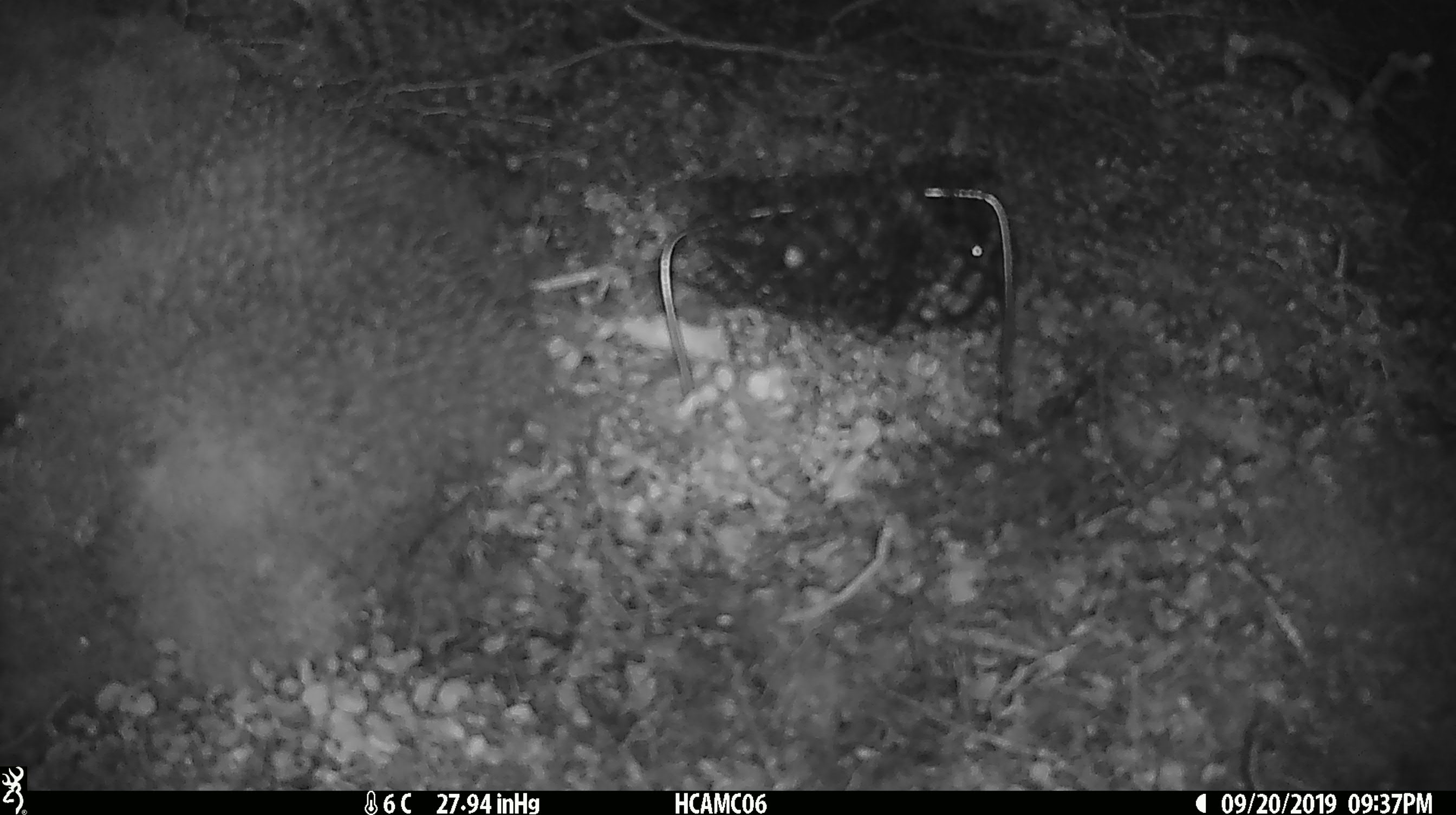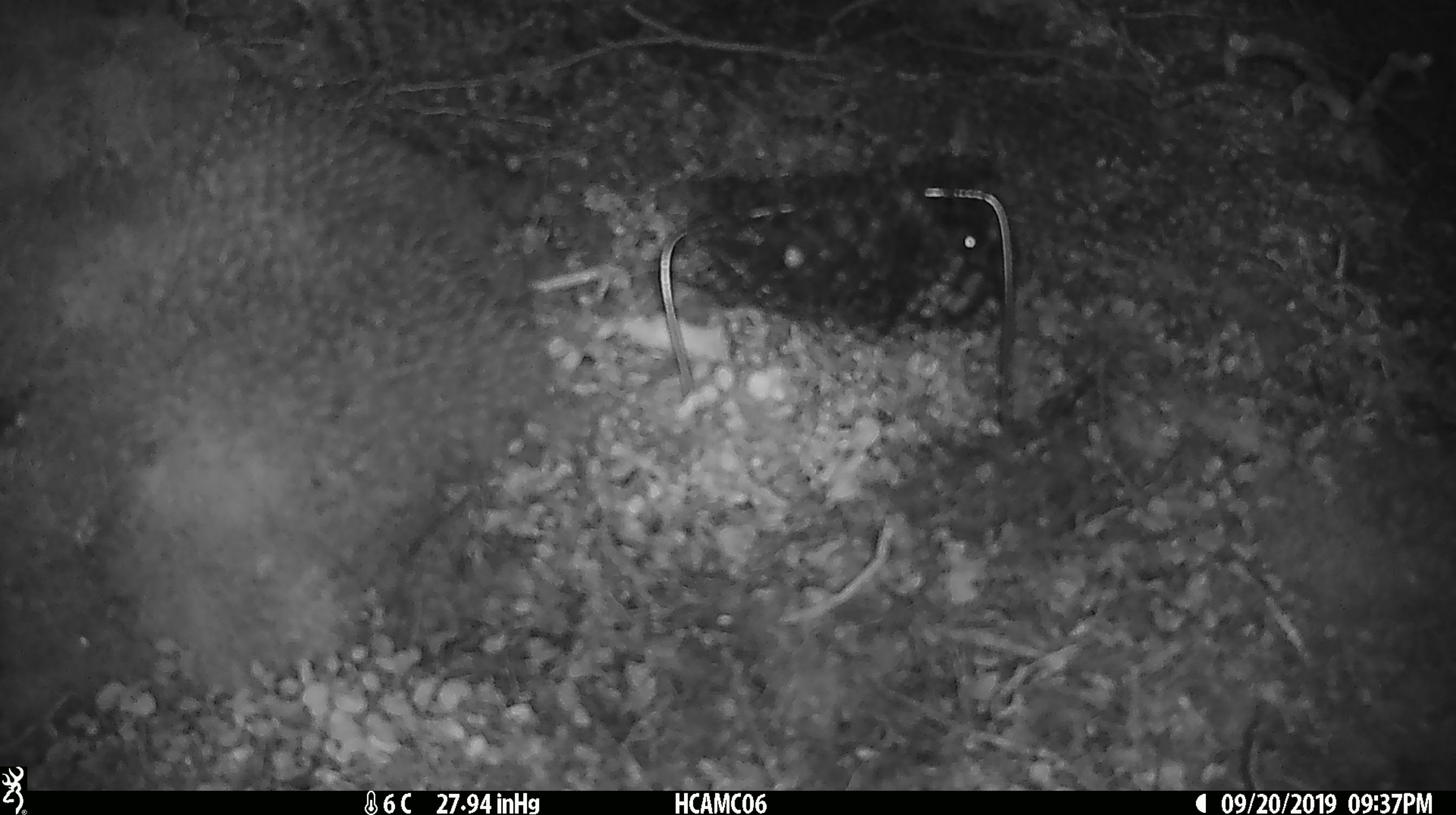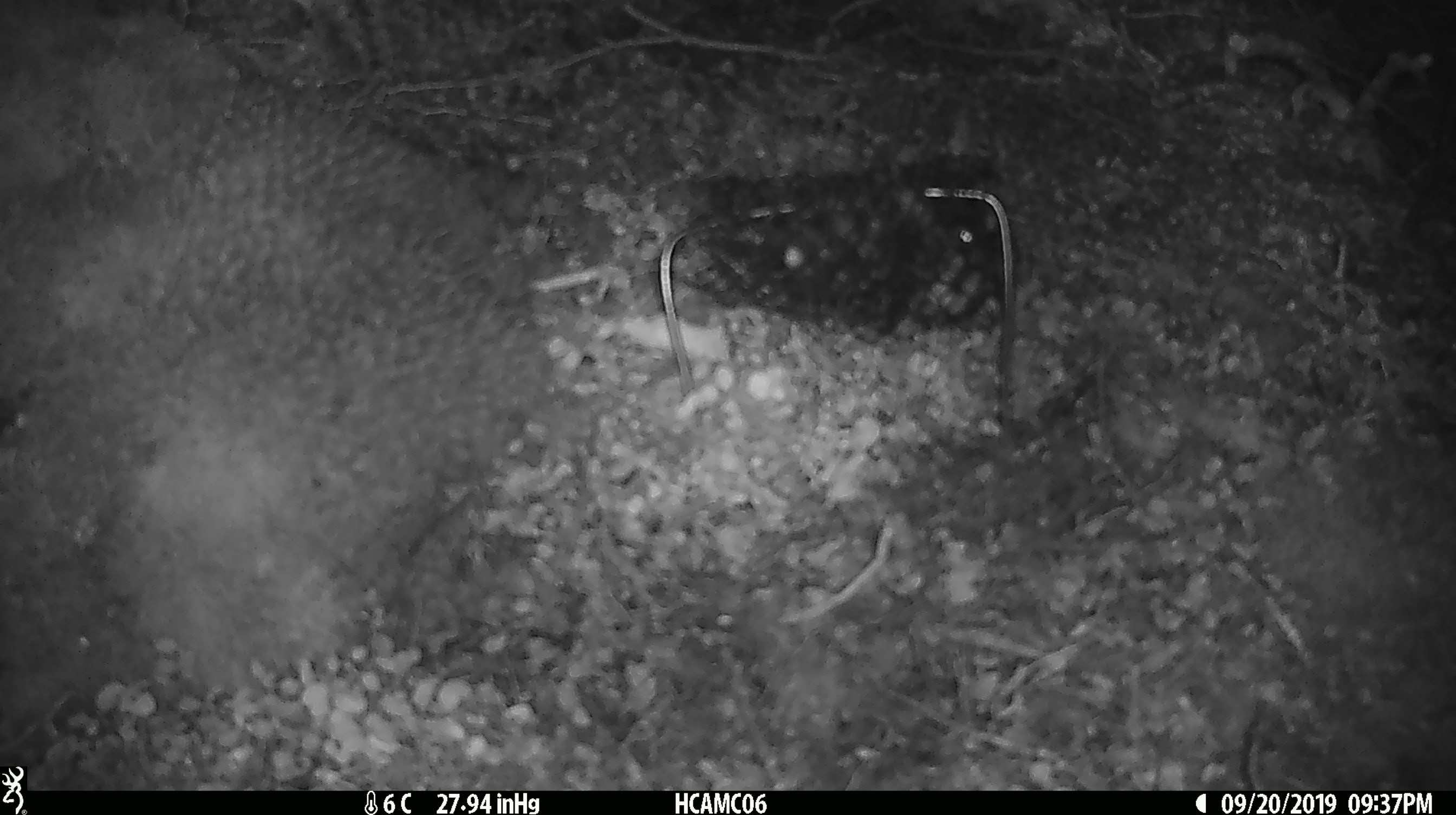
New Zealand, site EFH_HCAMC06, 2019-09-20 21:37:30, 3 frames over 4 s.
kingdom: Animalia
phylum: Chordata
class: Mammalia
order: Rodentia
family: Muridae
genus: Mus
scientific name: Mus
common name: mouse